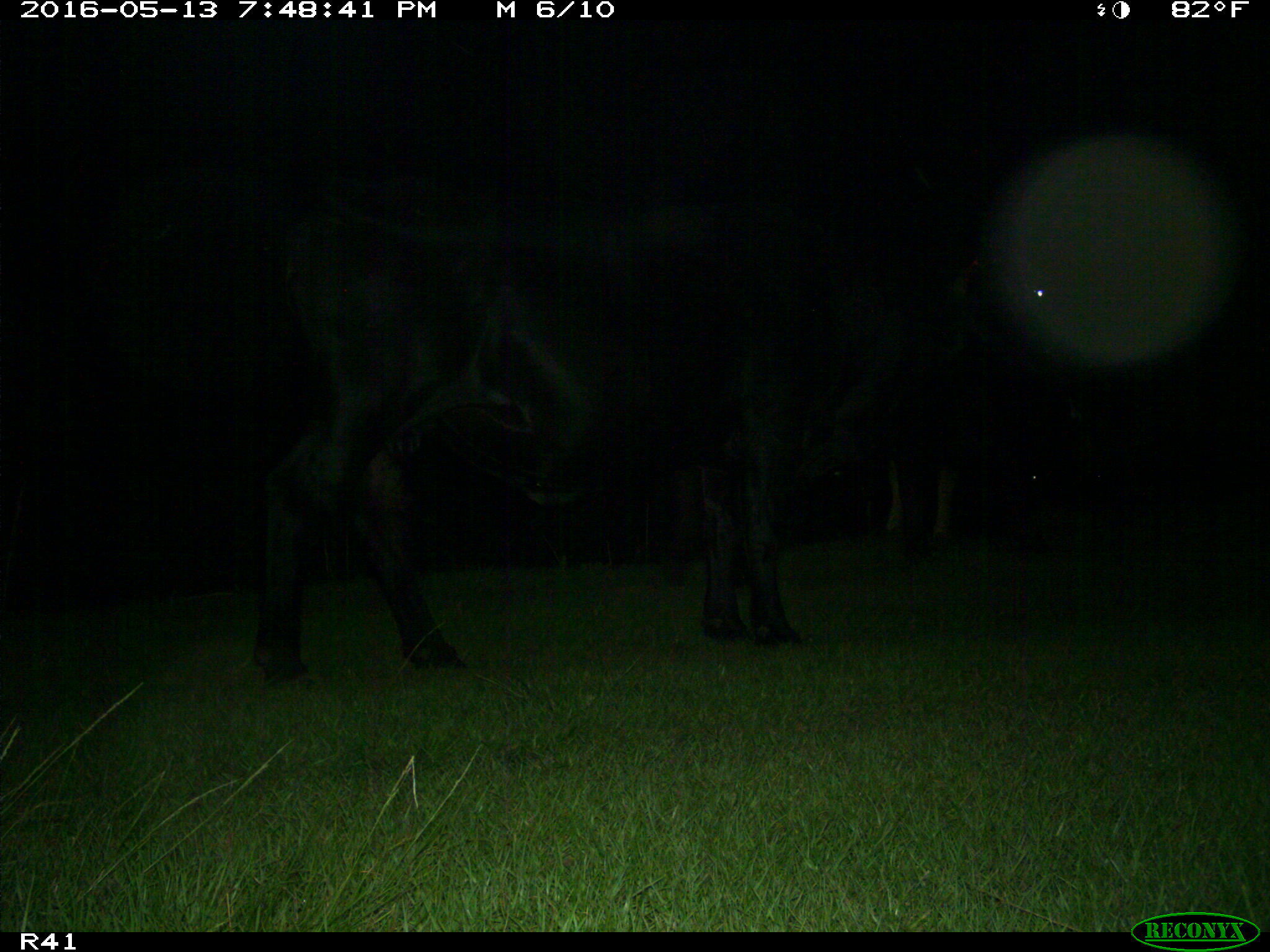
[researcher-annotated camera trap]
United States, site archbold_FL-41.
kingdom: Animalia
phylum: Chordata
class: Mammalia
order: Artiodactyla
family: Bovidae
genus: Bos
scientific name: Bos taurus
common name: domestic cow